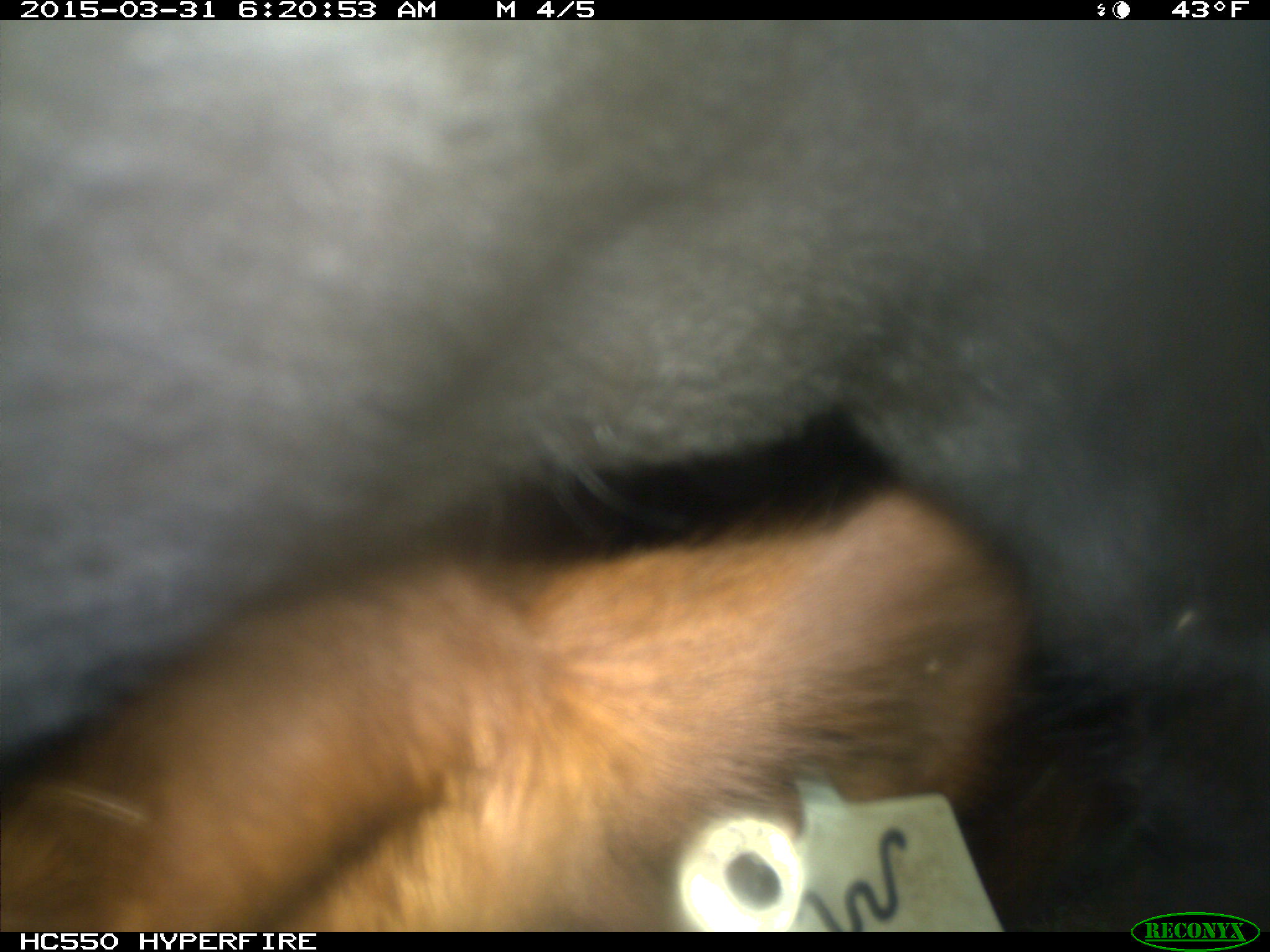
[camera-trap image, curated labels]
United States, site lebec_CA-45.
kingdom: Animalia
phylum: Chordata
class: Mammalia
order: Artiodactyla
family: Bovidae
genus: Bos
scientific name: Bos taurus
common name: domestic cow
Bos taurus (domestic cow).